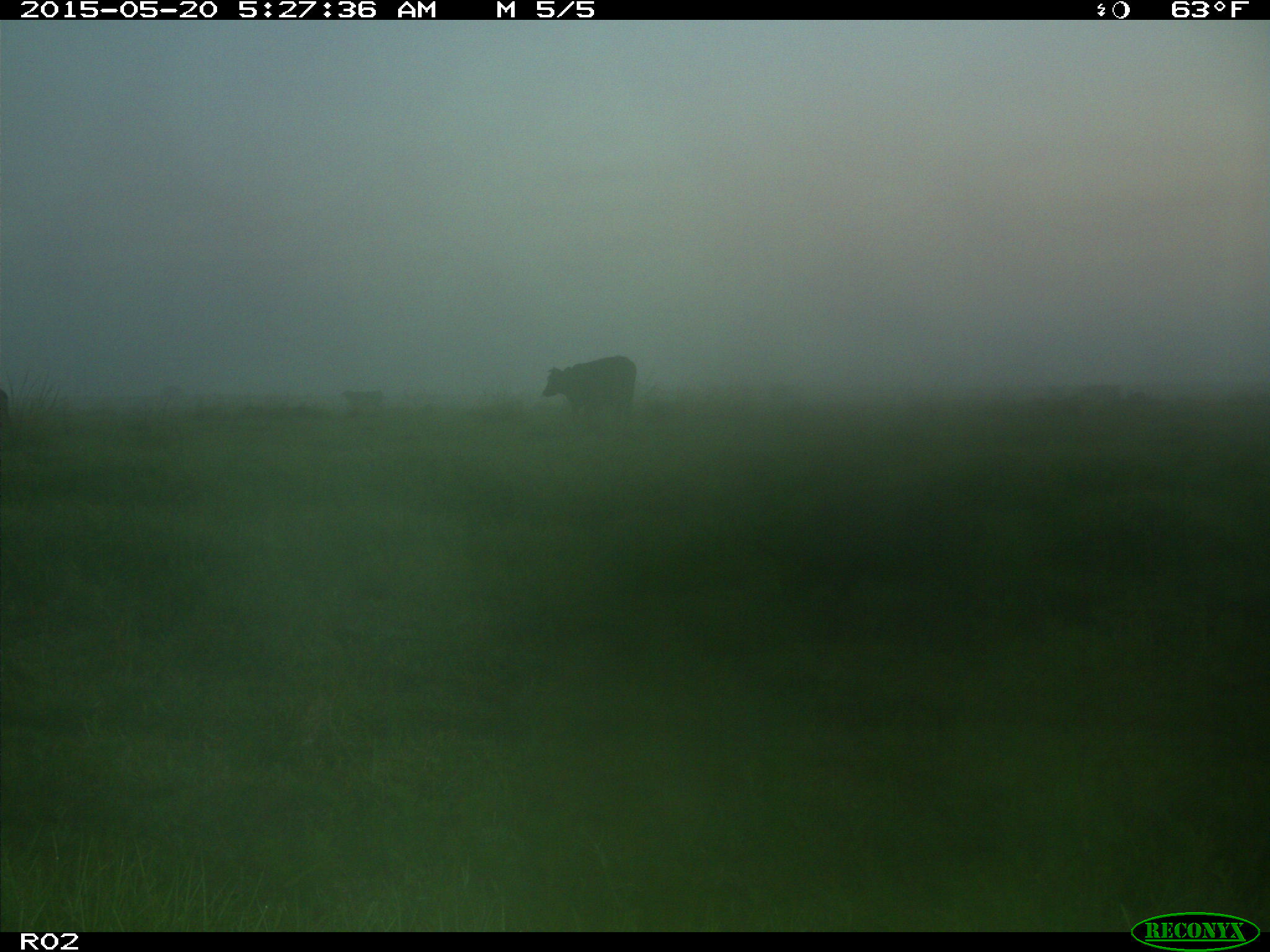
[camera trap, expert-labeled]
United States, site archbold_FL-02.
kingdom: Animalia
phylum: Chordata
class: Mammalia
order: Artiodactyla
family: Bovidae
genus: Bos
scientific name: Bos taurus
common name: domestic cow